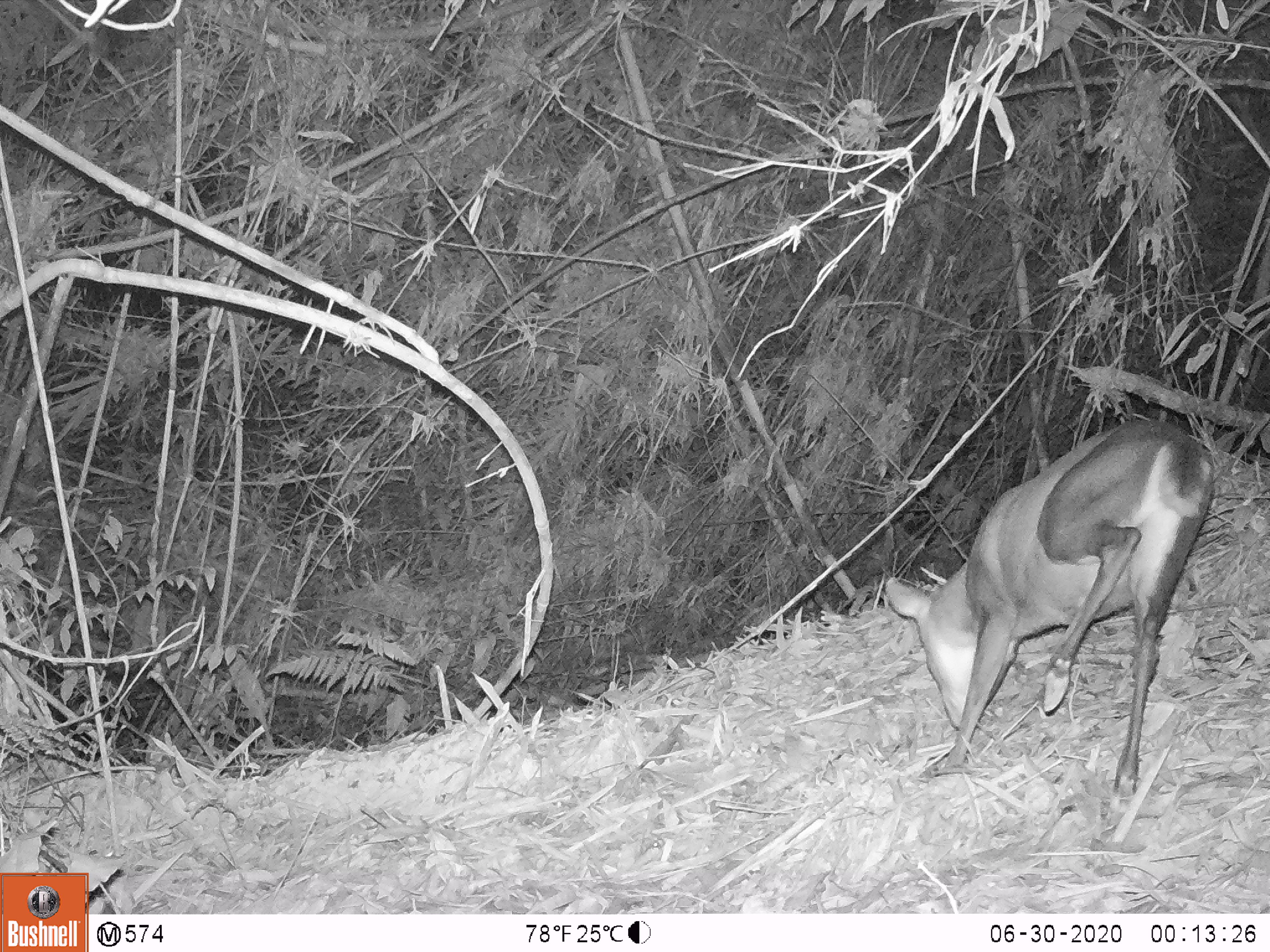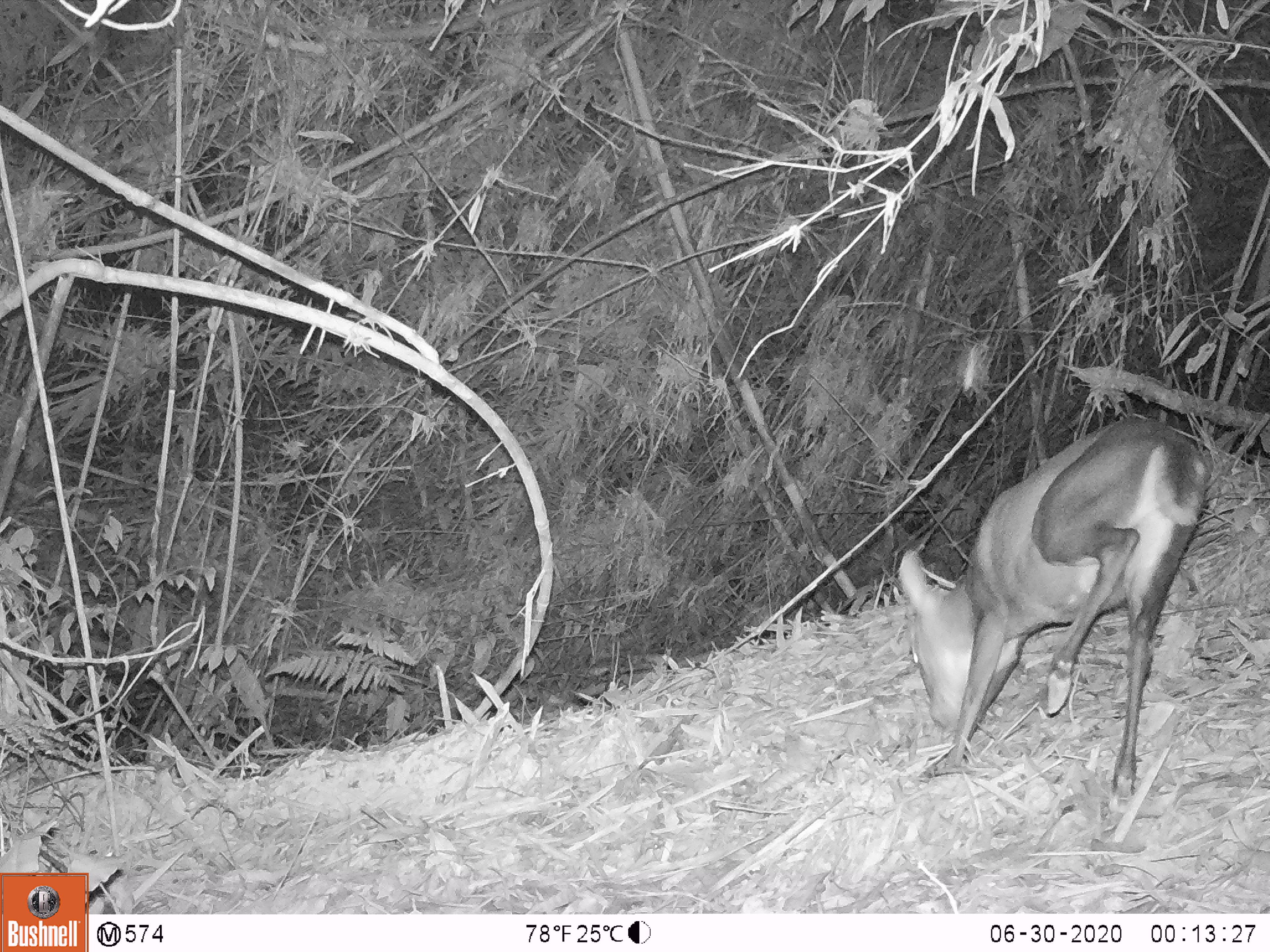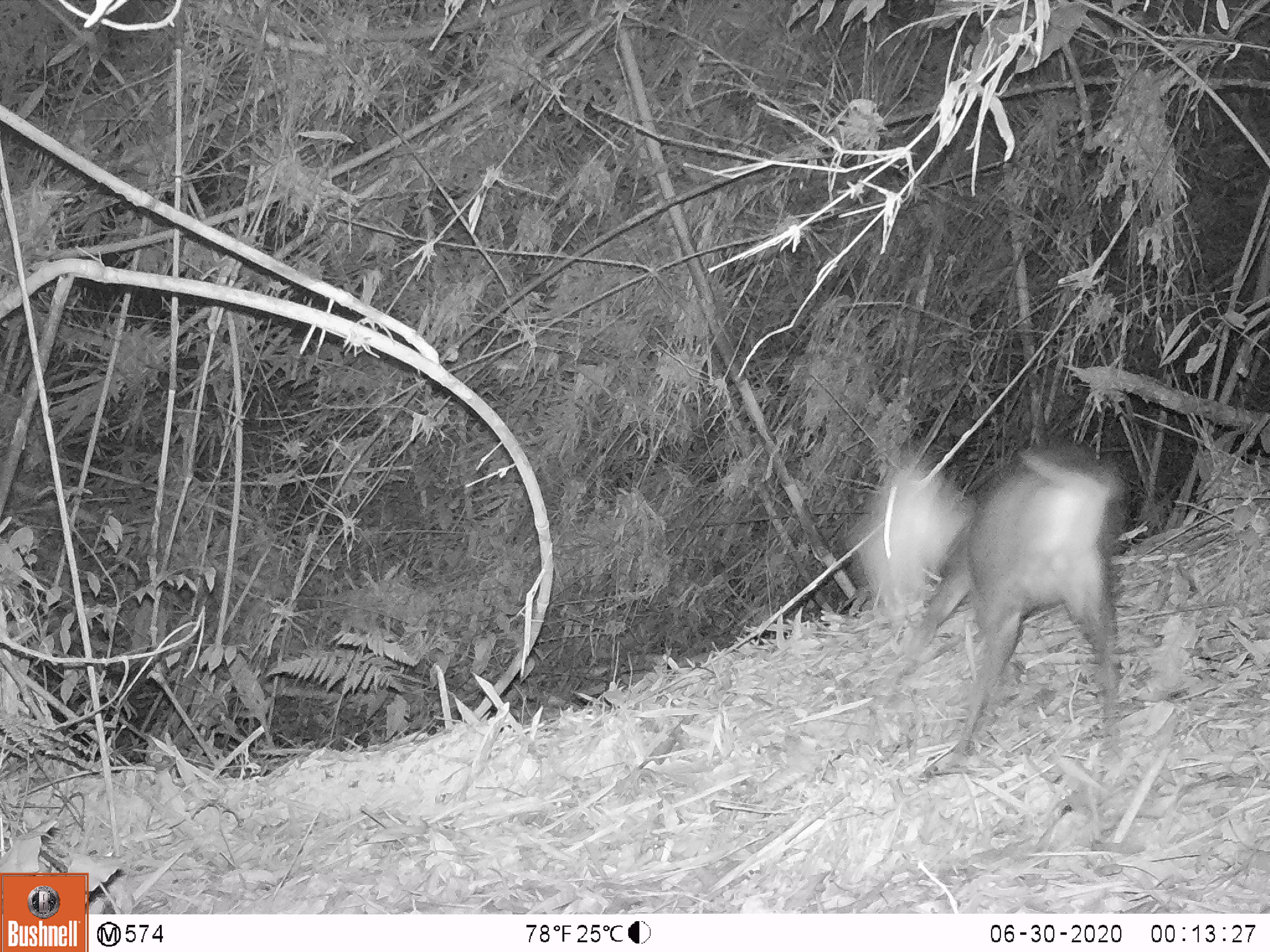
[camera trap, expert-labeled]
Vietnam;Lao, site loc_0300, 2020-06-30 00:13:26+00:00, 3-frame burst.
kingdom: Animalia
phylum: Chordata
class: Mammalia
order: Artiodactyla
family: Cervidae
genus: Muntiacus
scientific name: Muntiacus rooseveltorum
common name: roosevelt's muntjac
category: roosevelts muntjac group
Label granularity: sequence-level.